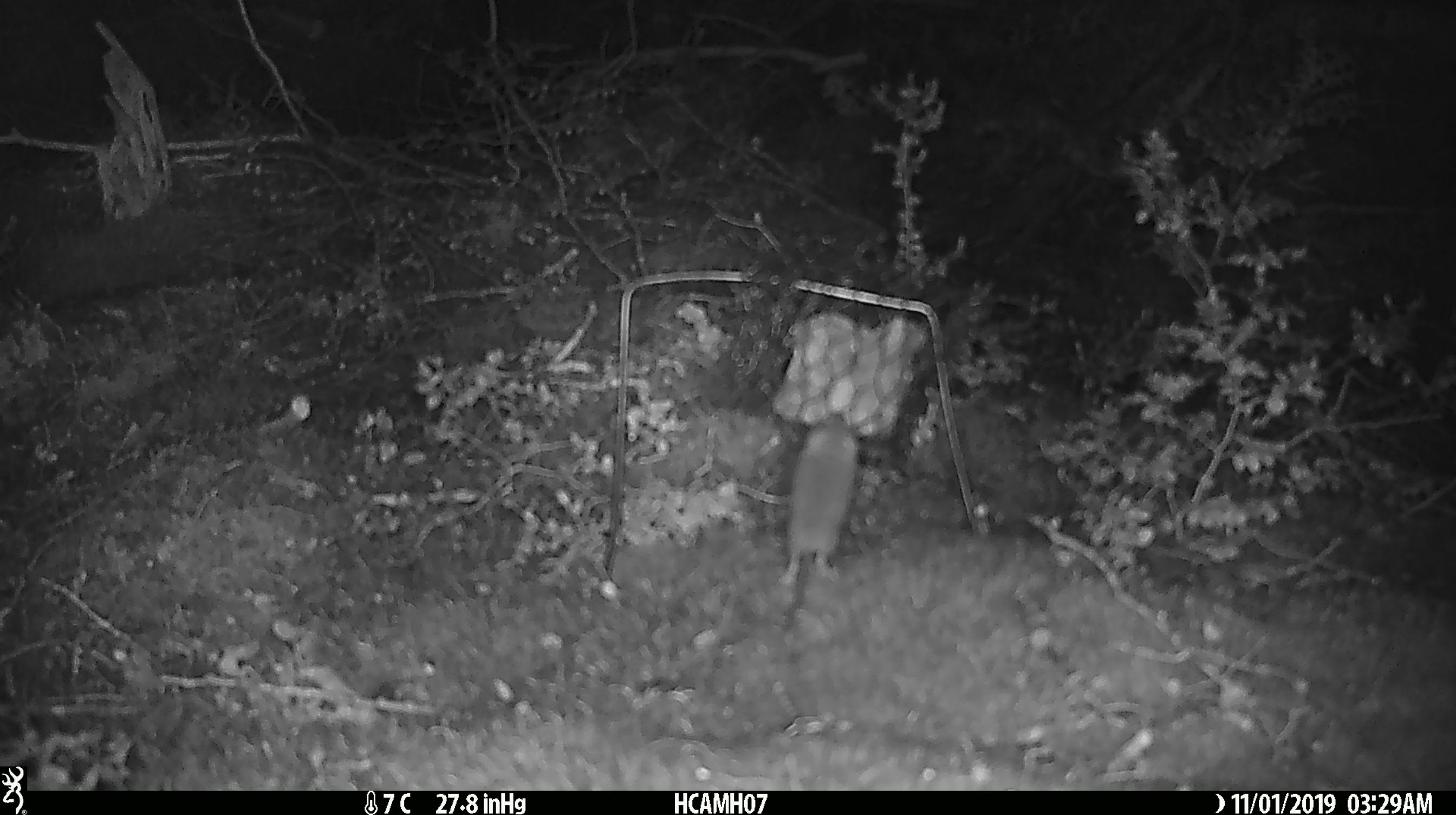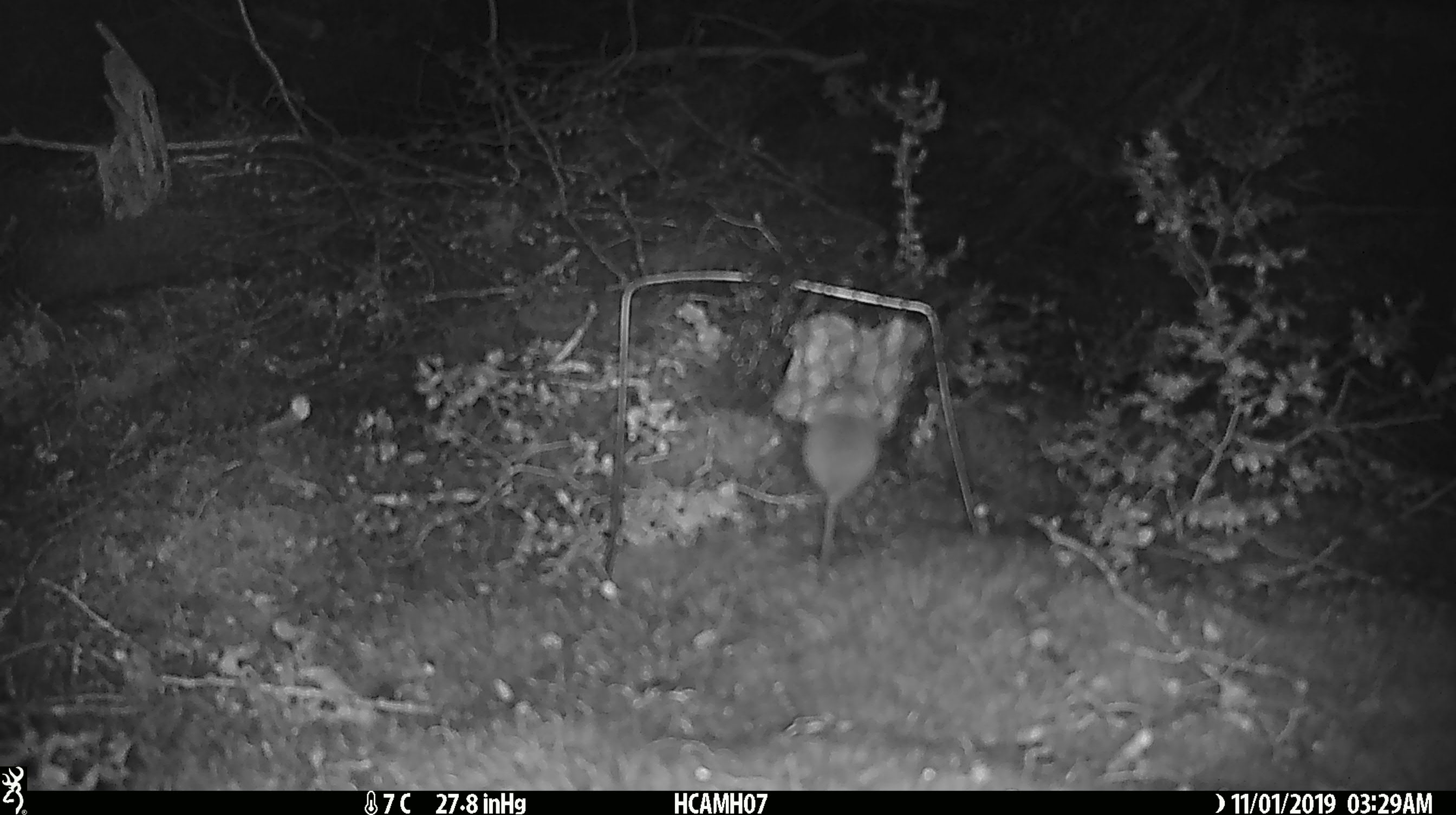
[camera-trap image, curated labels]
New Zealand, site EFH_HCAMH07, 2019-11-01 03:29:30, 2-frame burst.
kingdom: Animalia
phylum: Chordata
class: Mammalia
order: Rodentia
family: Muridae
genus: Mus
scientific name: Mus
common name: mouse